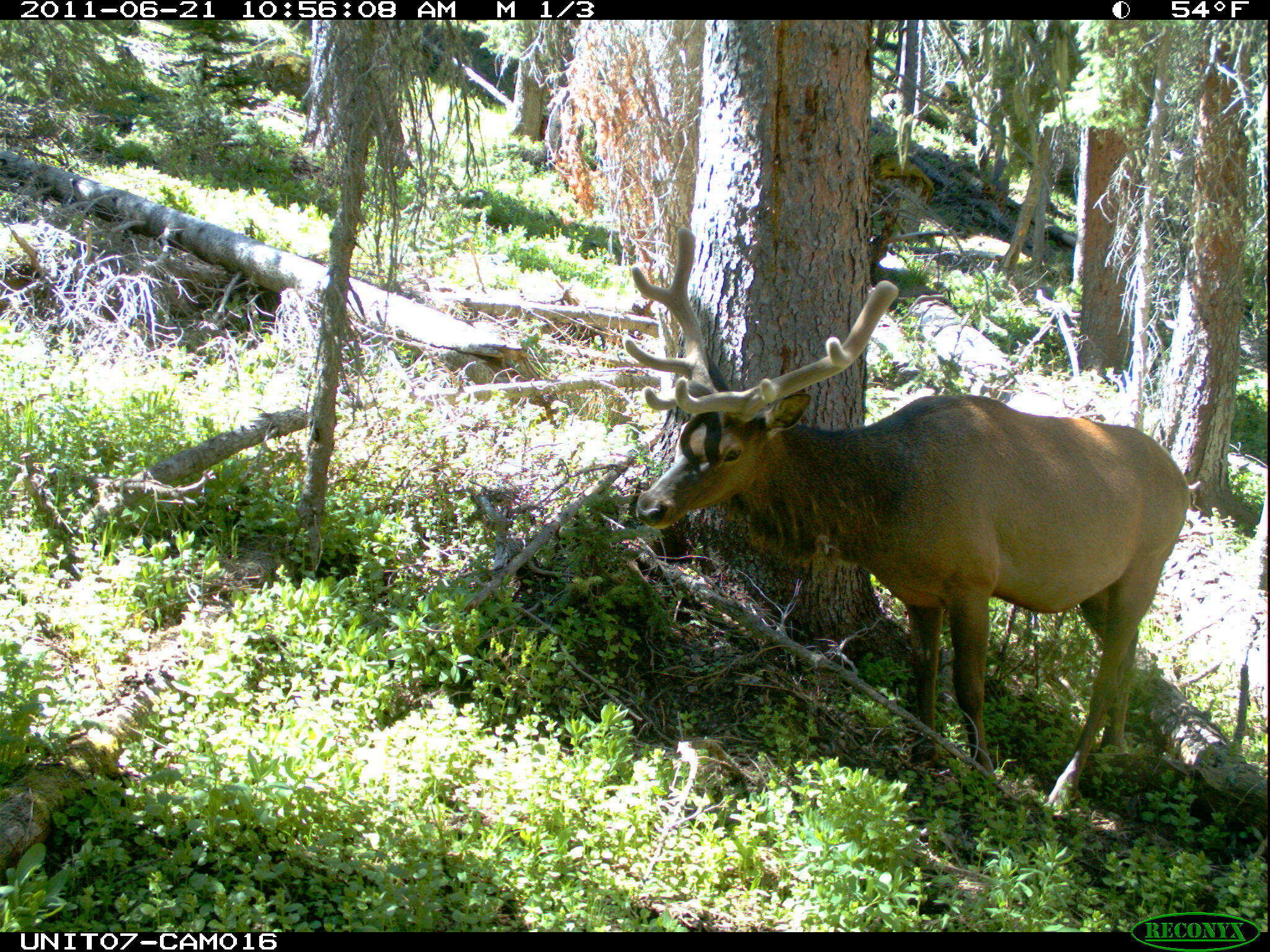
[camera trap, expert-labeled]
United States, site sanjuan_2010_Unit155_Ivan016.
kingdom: Animalia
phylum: Chordata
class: Mammalia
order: Artiodactyla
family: Cervidae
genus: Cervus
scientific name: Cervus elaphus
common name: red deer